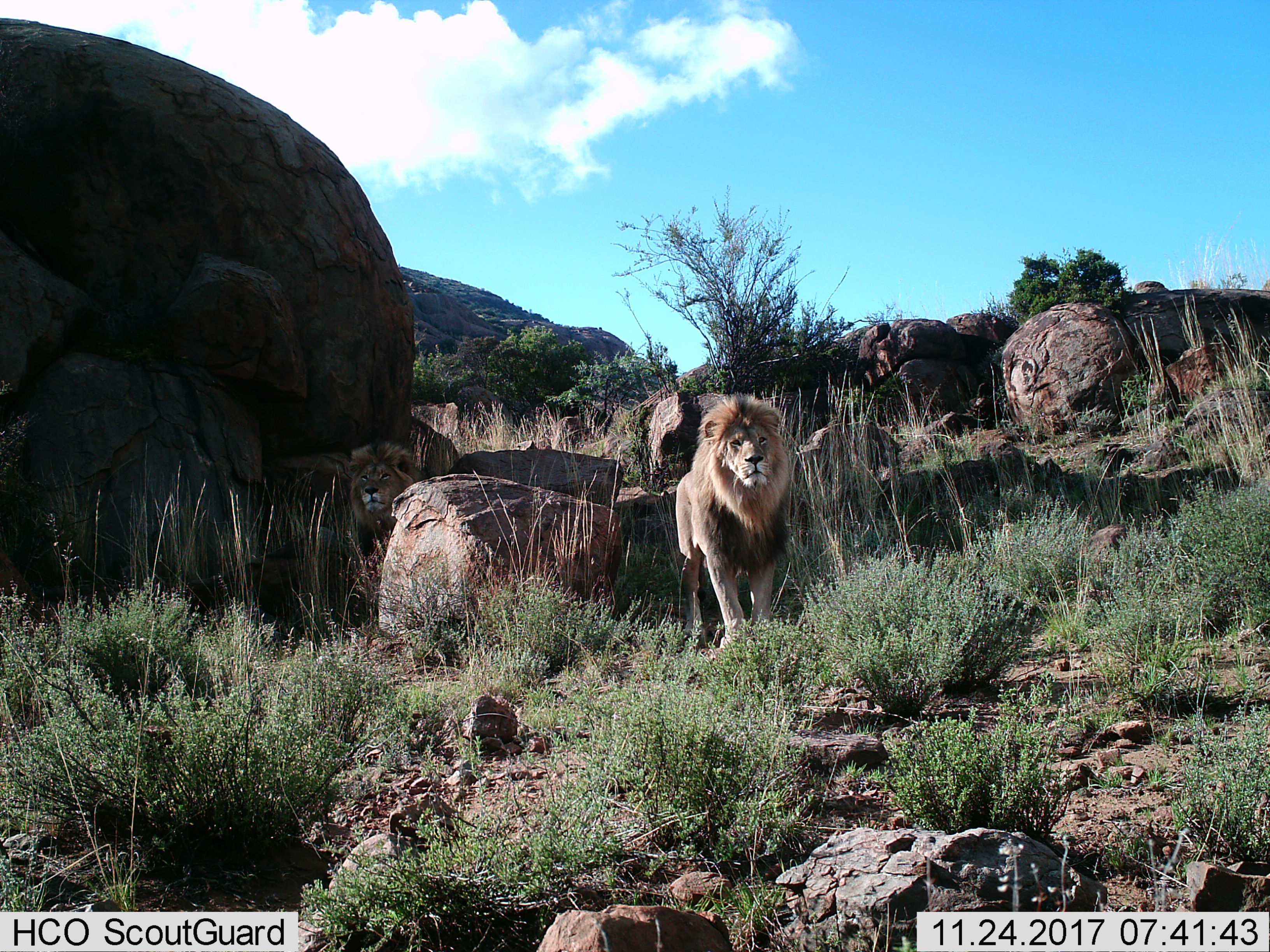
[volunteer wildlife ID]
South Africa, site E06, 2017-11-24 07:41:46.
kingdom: Animalia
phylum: Chordata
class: Mammalia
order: Carnivora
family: Felidae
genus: Panthera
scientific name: Panthera leo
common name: male lion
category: lionmale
Lionmale (male lion) (Panthera leo), count 2. Behavior (volunteer vote fractions): standing 100%, resting 0%, moving 10%, interacting 0%. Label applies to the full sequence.